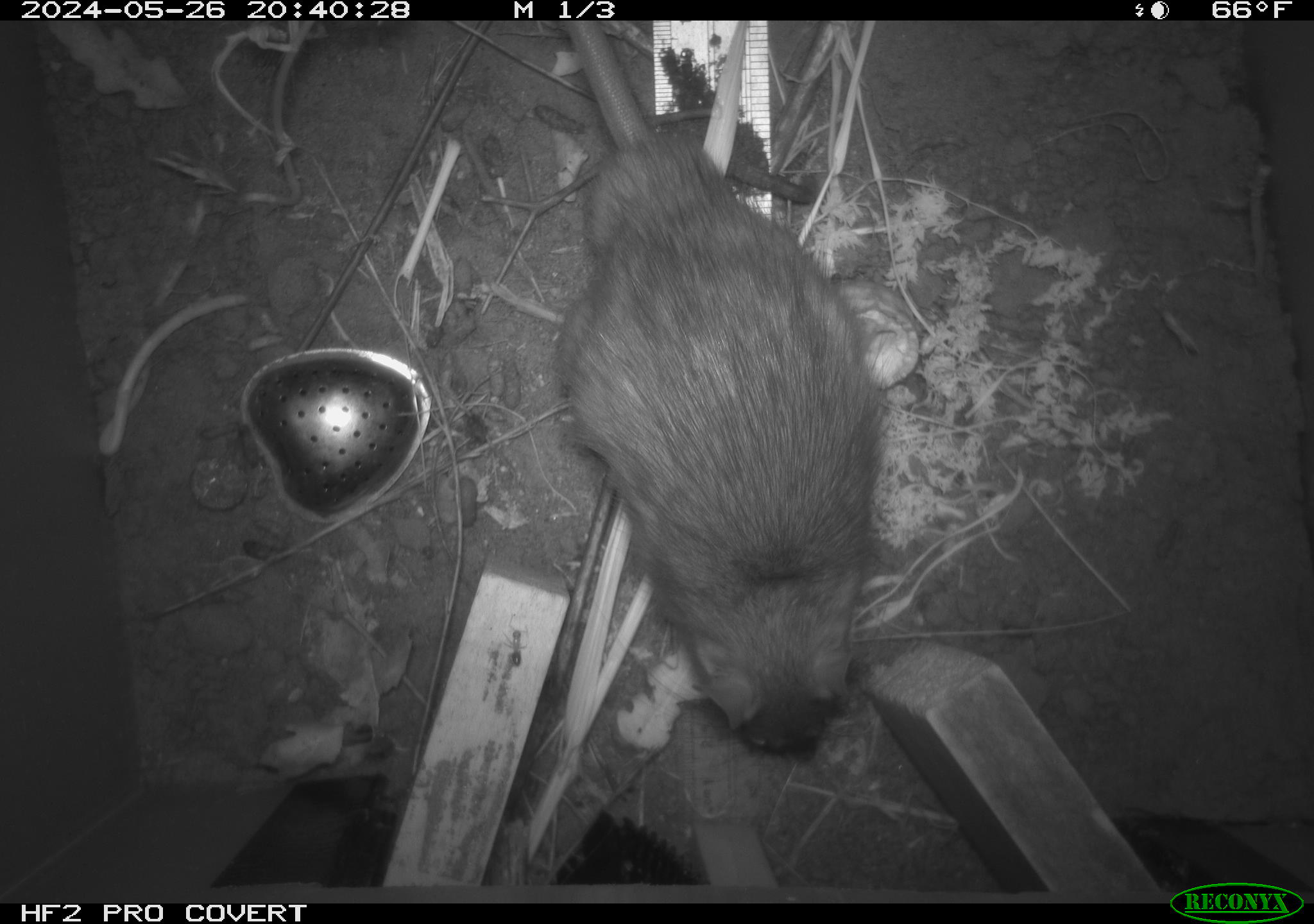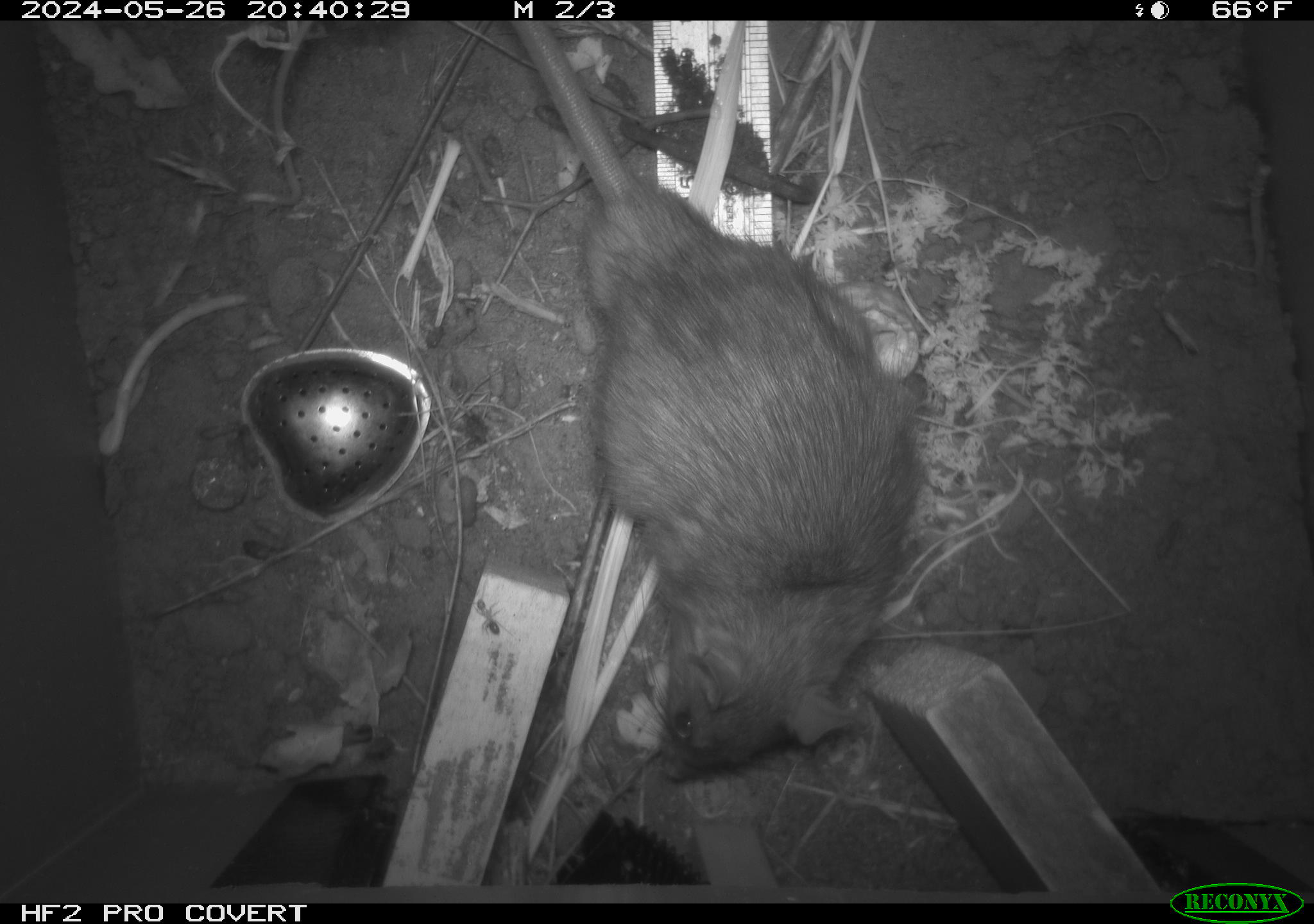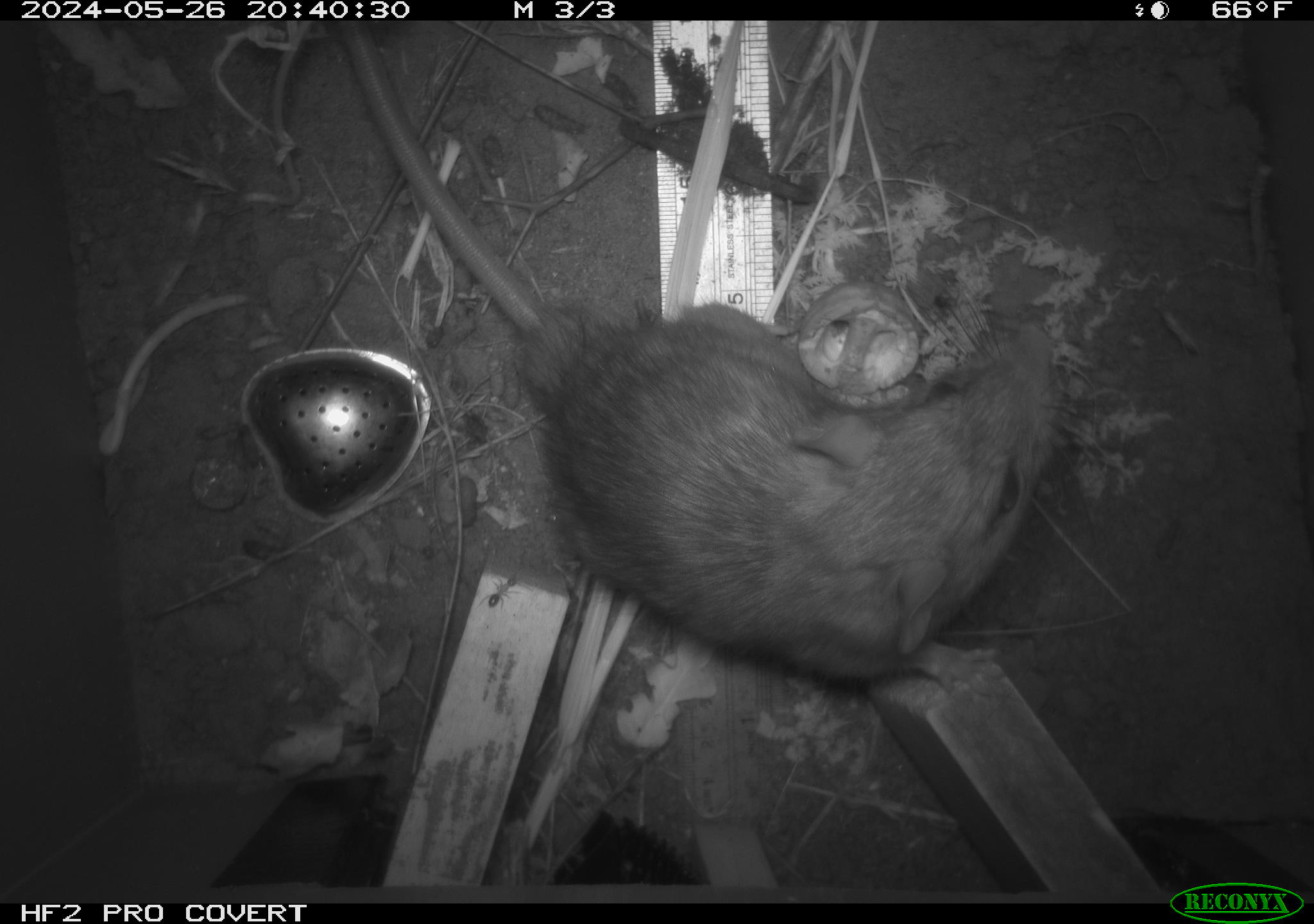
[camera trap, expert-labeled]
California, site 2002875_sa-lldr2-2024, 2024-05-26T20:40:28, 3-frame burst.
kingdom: Animalia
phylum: Chordata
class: Mammalia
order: Rodentia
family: Muridae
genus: Rattus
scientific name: Rattus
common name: rat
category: rattus species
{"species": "rattus species (rat) (Rattus)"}